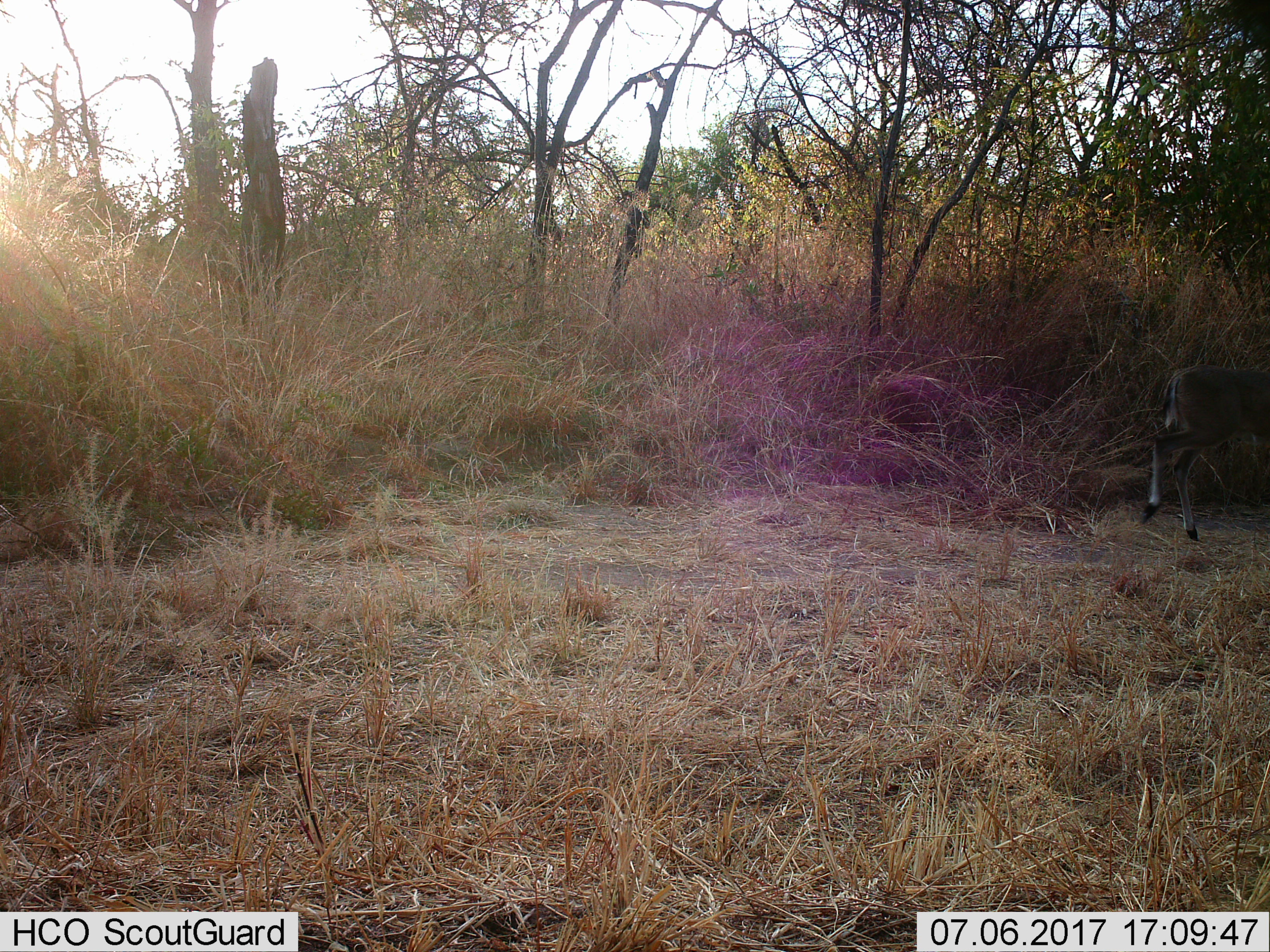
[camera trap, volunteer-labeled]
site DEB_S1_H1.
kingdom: Animalia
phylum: Chordata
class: Mammalia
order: Artiodactyla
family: Bovidae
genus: Sylvicapra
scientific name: Sylvicapra grimmia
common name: common duiker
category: duikercommongrey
Duikercommongrey (common duiker) (Sylvicapra grimmia), count 1. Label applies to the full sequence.